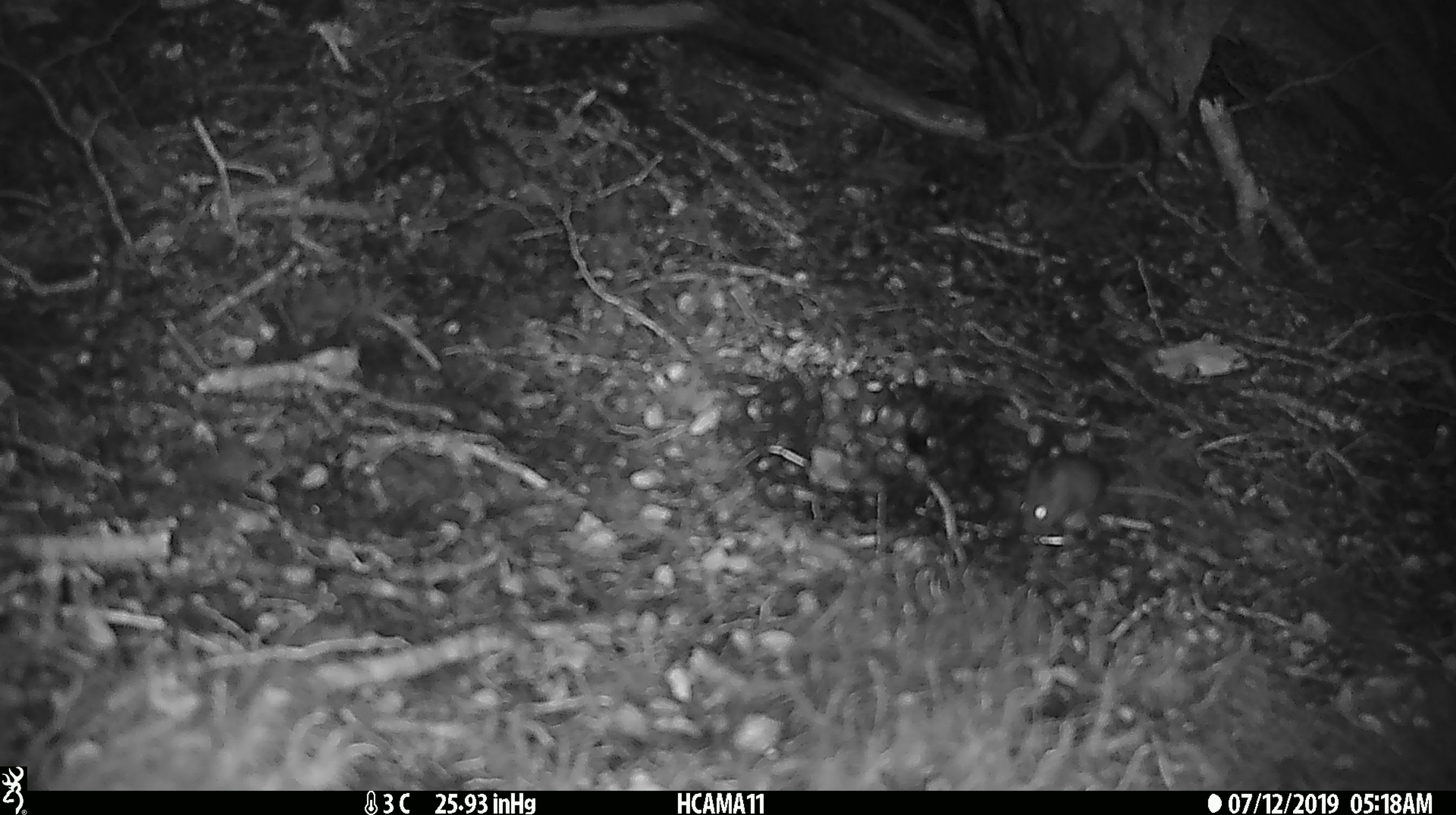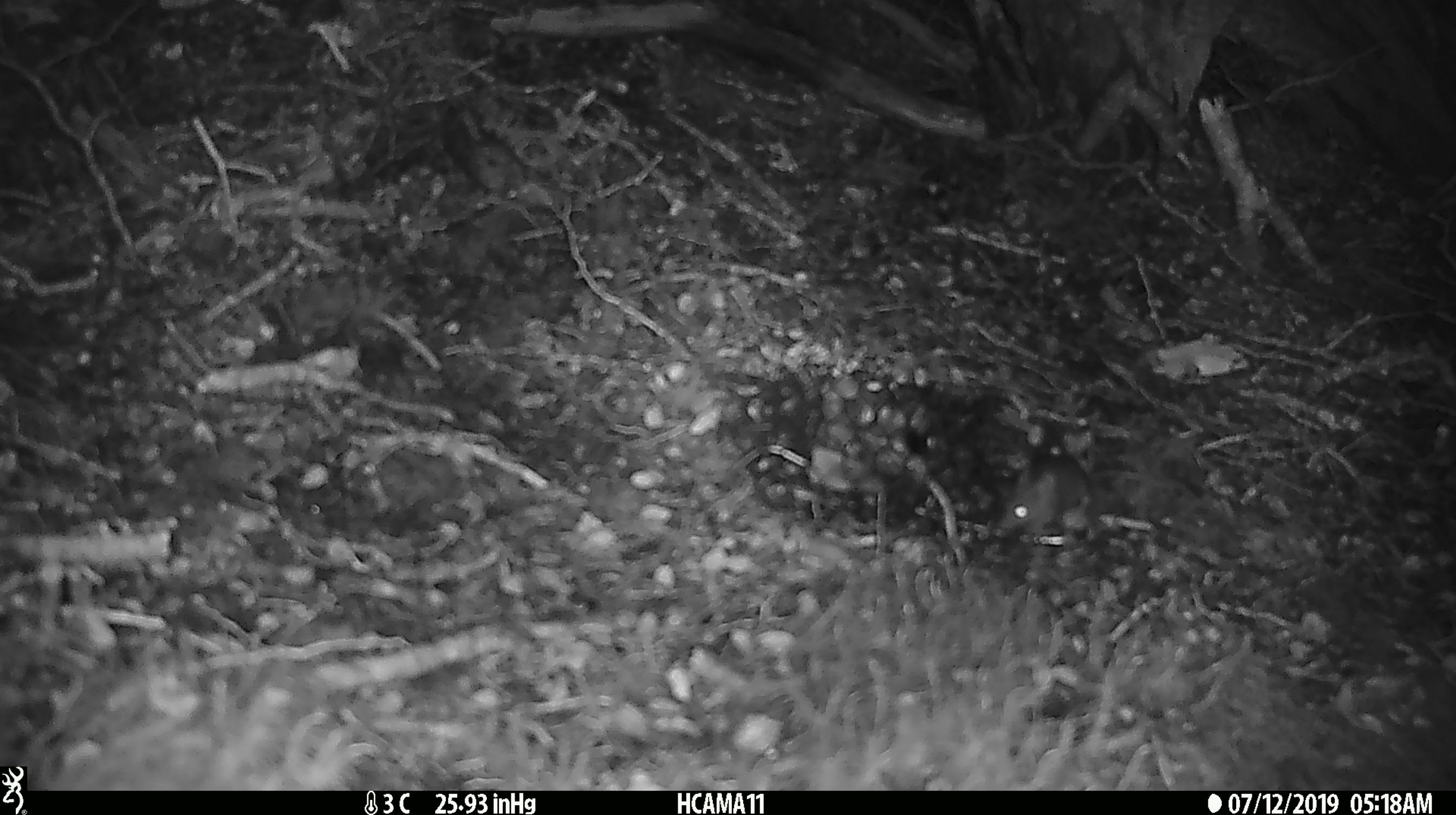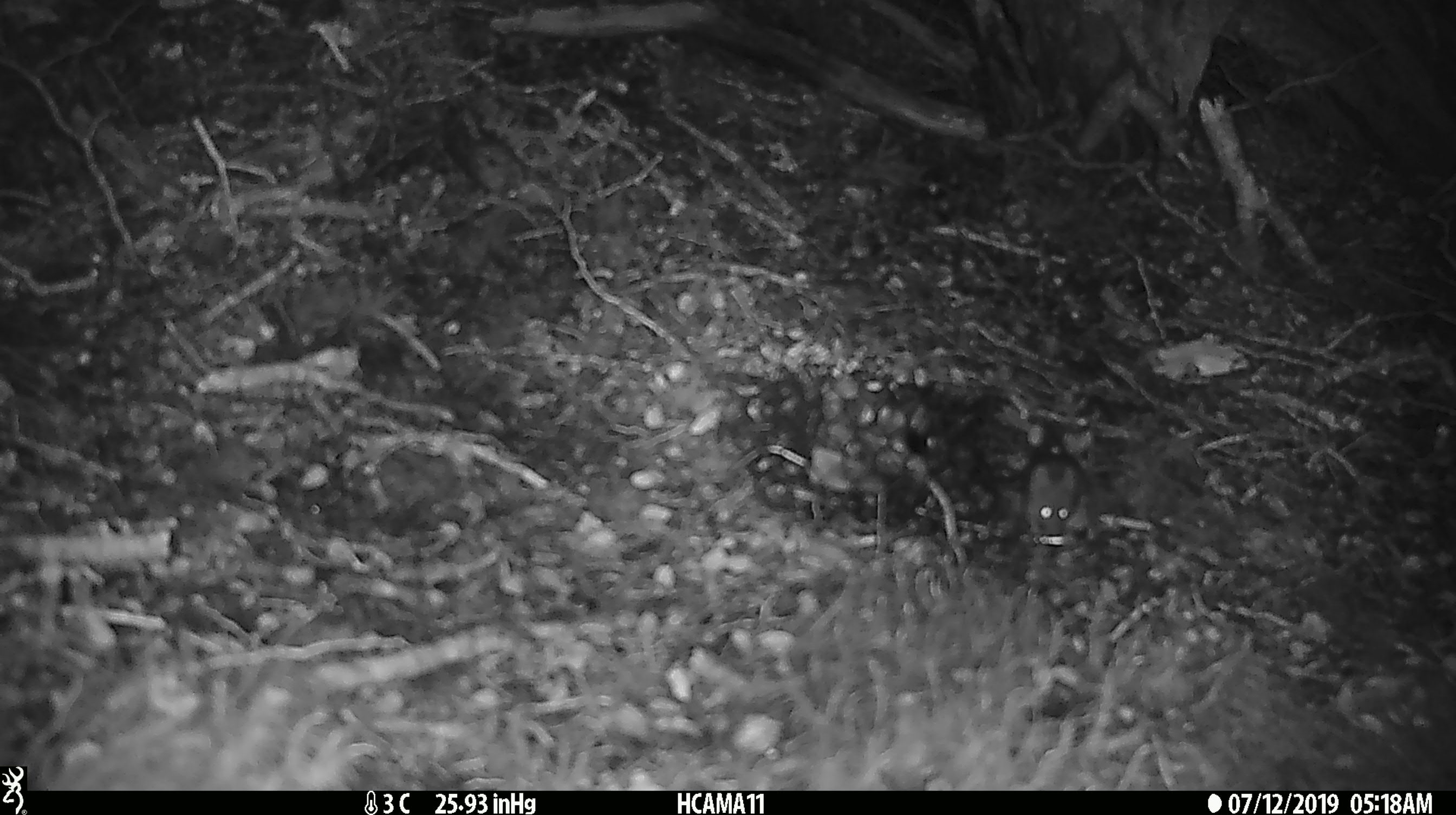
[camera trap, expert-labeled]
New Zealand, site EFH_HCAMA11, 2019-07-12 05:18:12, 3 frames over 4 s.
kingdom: Animalia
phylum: Chordata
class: Mammalia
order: Rodentia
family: Muridae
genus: Mus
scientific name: Mus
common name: mouse